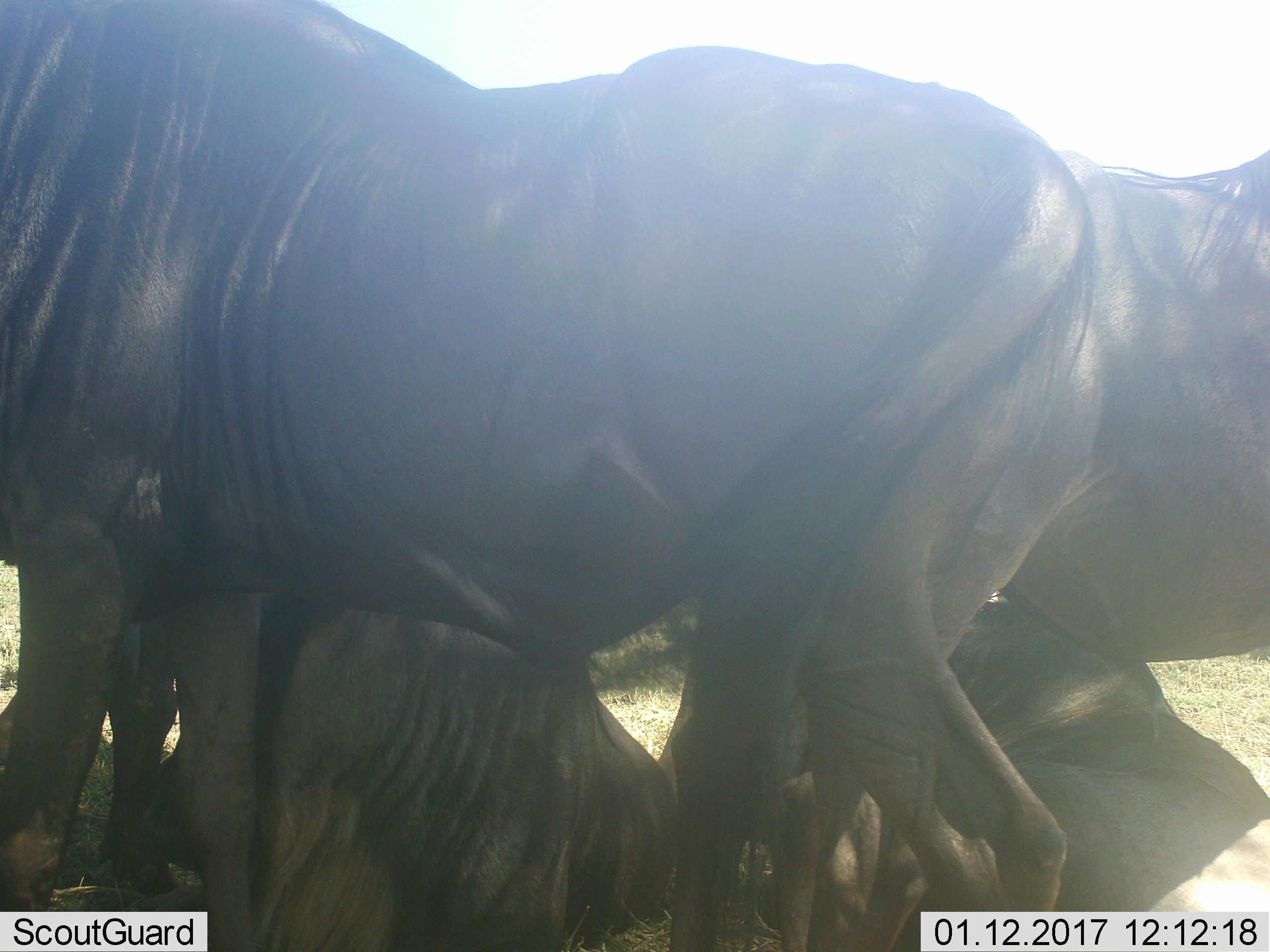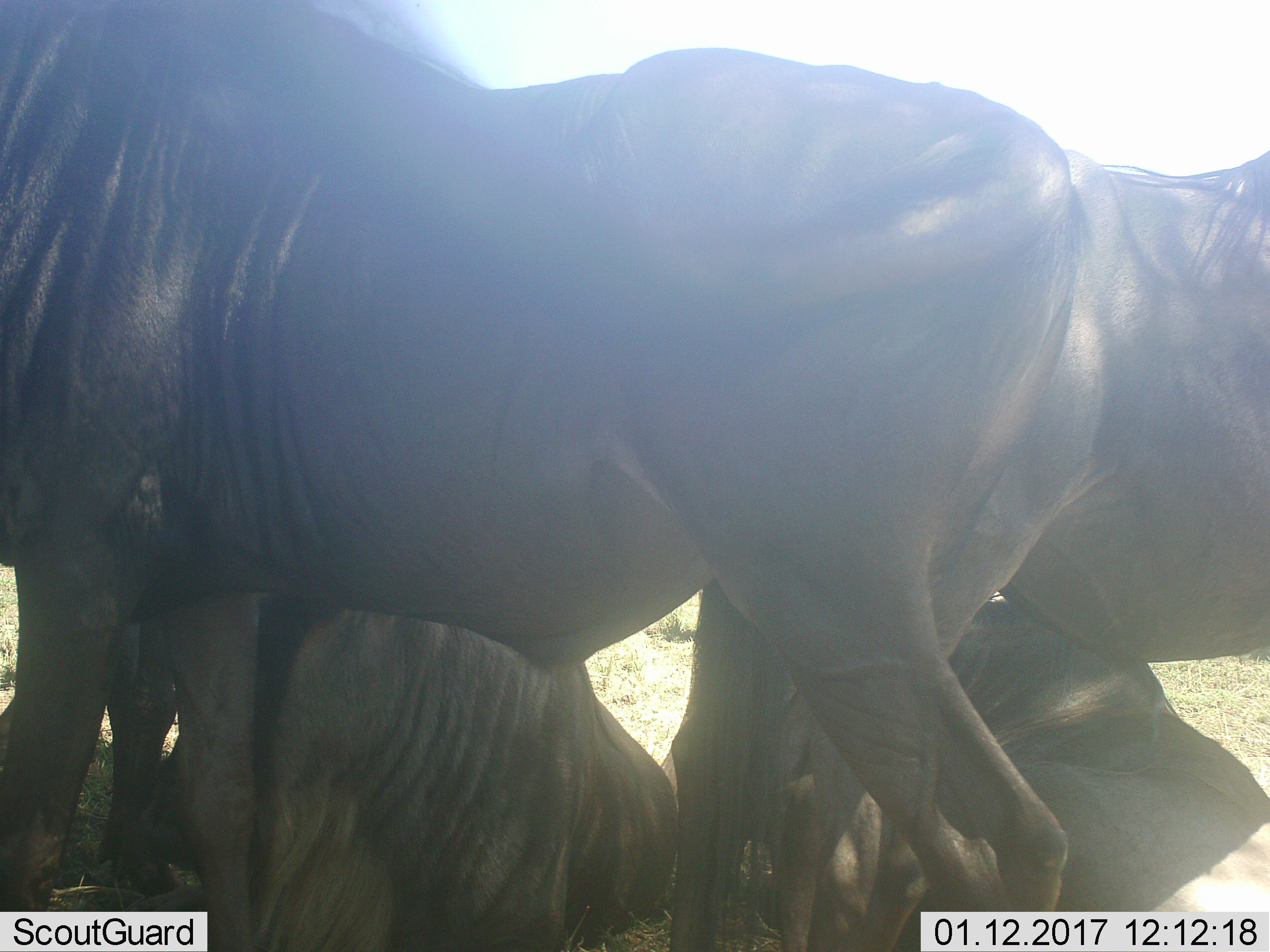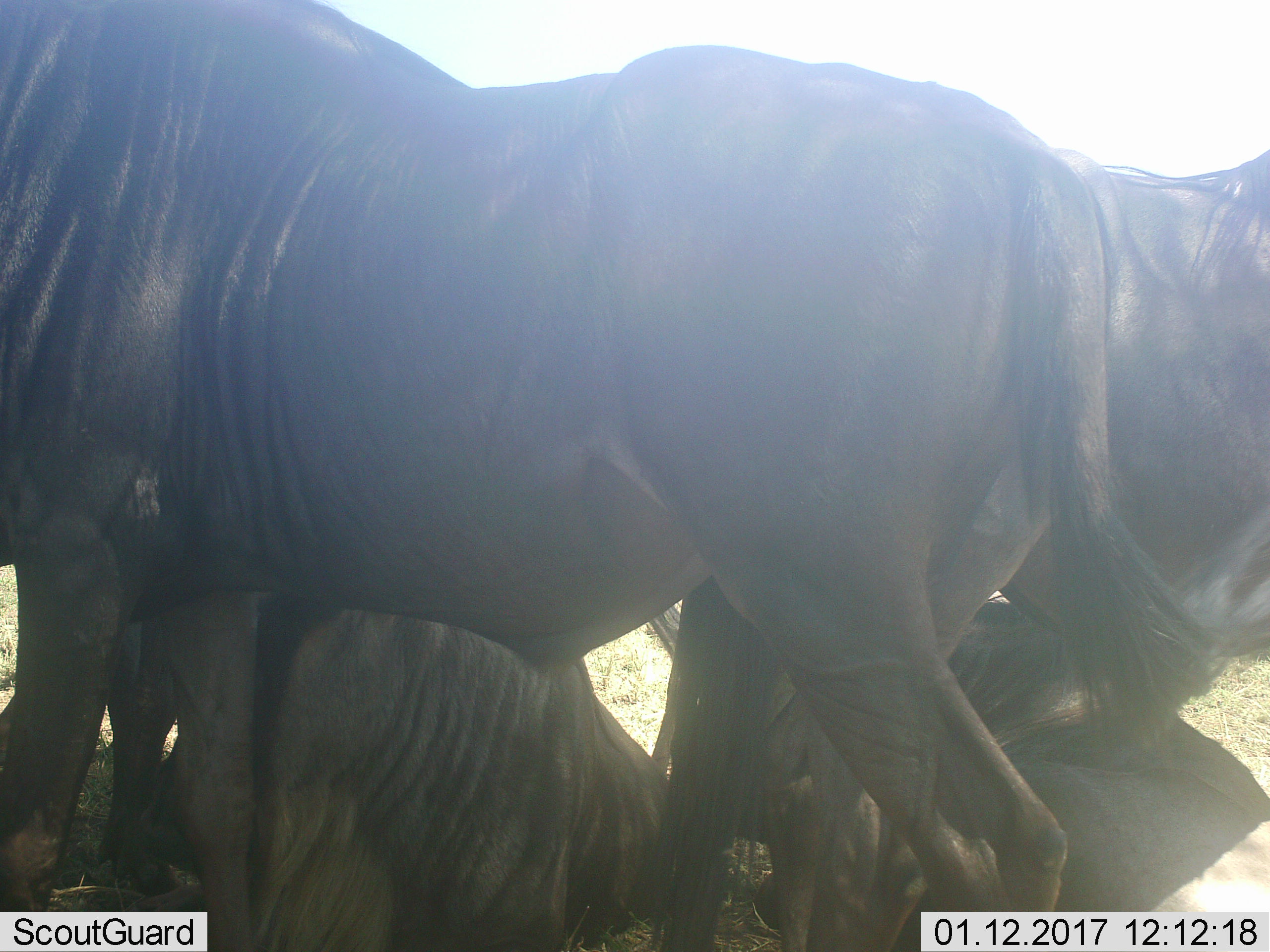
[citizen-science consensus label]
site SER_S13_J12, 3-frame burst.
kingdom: Animalia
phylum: Chordata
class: Mammalia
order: Artiodactyla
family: Bovidae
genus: Connochaetes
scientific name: Connochaetes taurinus taurinus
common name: blue wildebeest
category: wildebeestblue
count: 4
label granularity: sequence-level